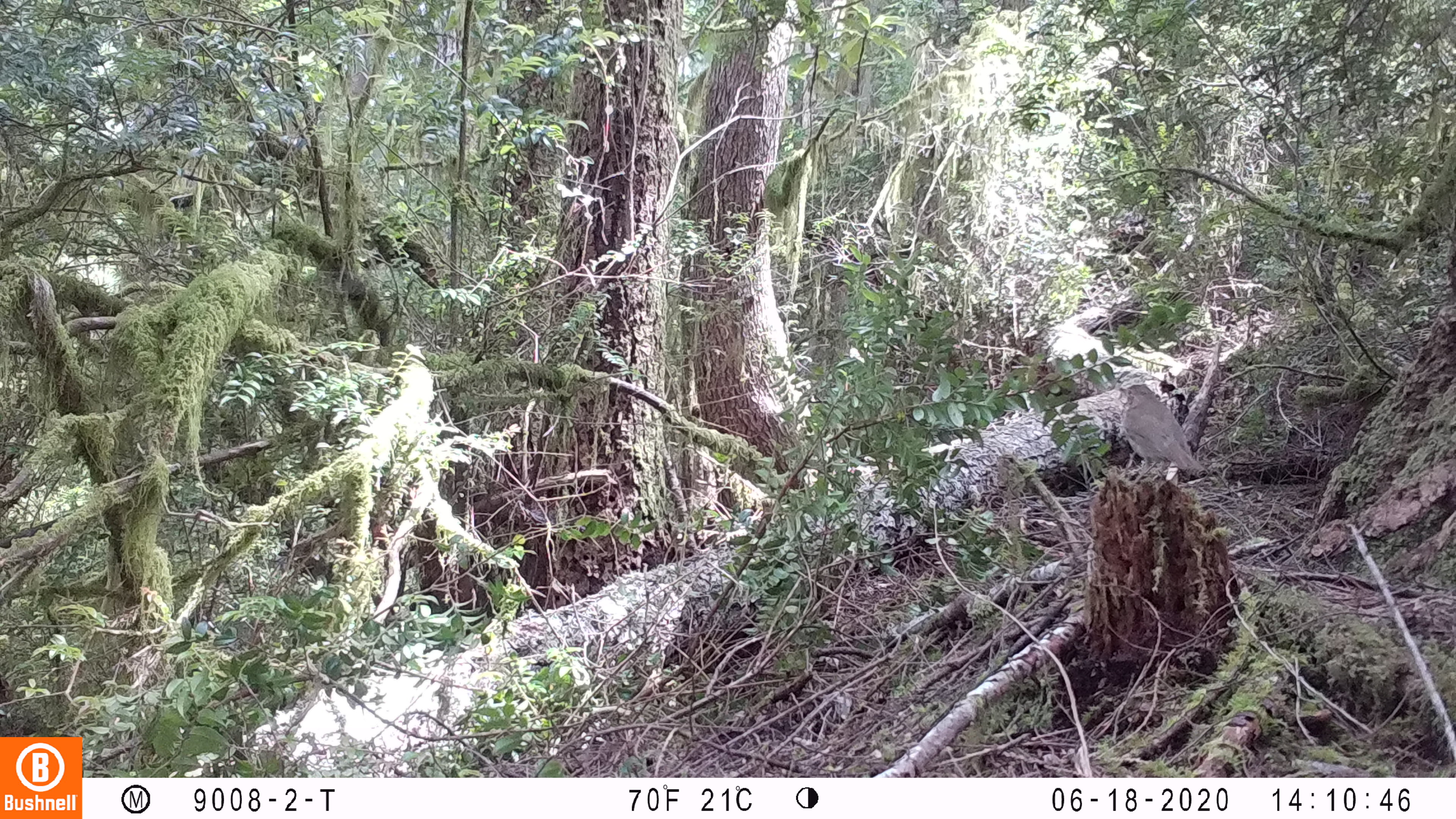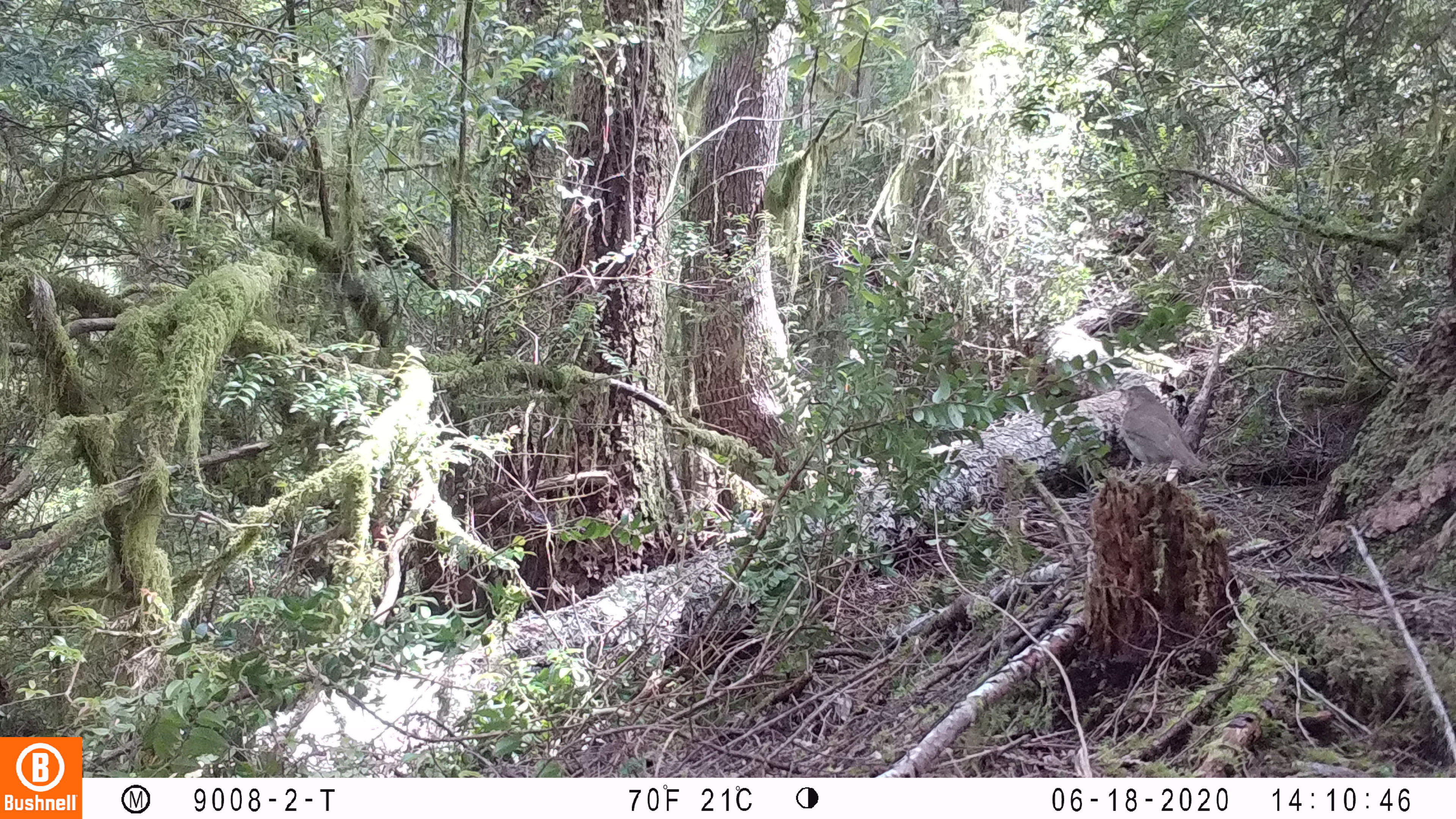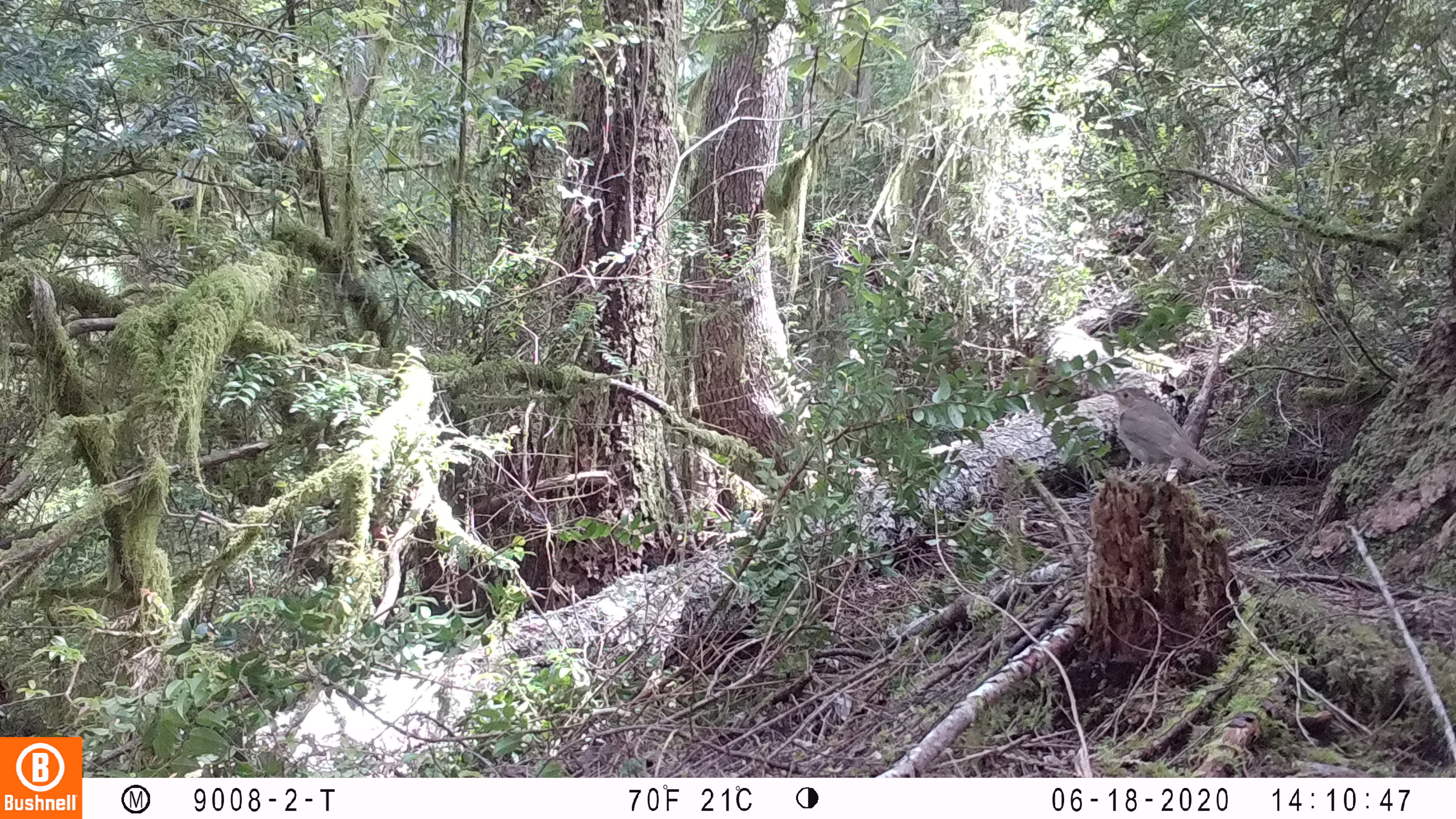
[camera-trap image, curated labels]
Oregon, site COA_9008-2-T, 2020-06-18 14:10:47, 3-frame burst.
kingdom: Animalia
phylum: Chordata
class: Aves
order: Passeriformes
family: Turdidae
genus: Catharus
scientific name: Catharus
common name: brown thrushes and nightingale-thrushes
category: catharus species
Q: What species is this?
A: Catharus species (brown thrushes and nightingale-thrushes) (Catharus).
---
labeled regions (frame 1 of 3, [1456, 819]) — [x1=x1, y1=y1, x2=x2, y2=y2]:
catharus species: [x1=1107, y1=374, x2=1213, y2=496]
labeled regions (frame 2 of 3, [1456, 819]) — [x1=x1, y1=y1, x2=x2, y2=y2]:
catharus species: [x1=1110, y1=377, x2=1226, y2=489]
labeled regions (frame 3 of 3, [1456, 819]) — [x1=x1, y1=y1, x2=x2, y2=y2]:
catharus species: [x1=1094, y1=376, x2=1244, y2=494]